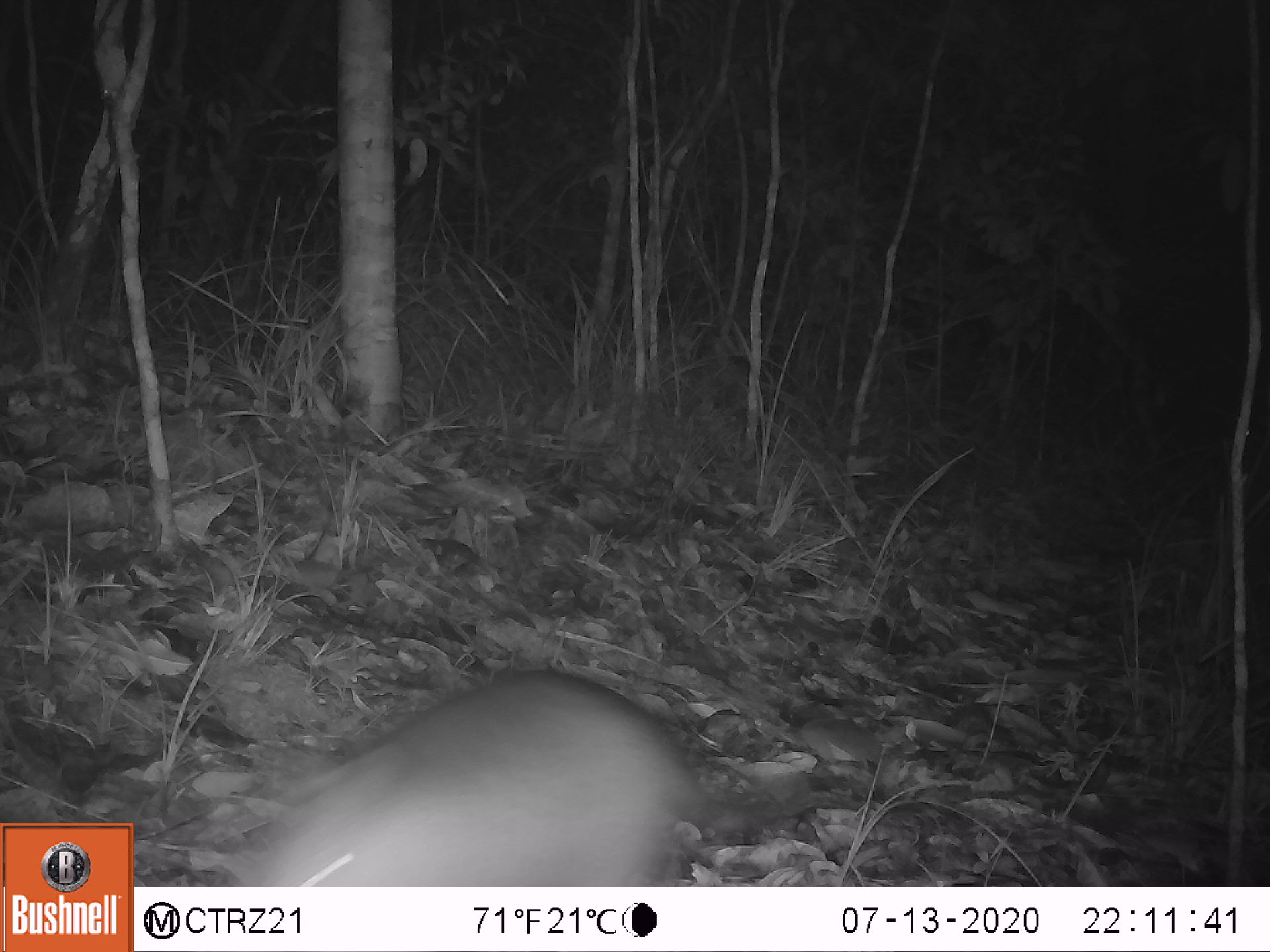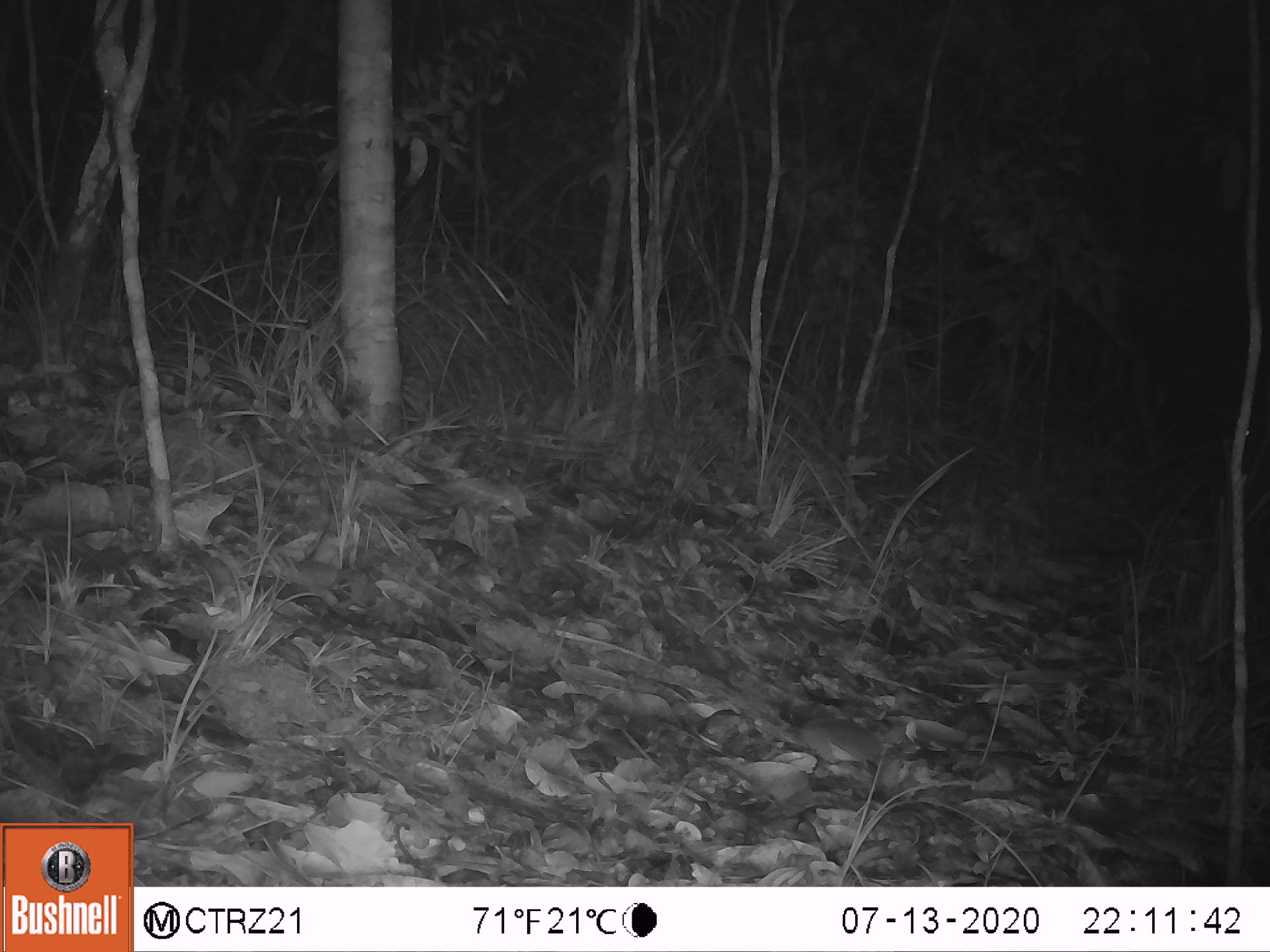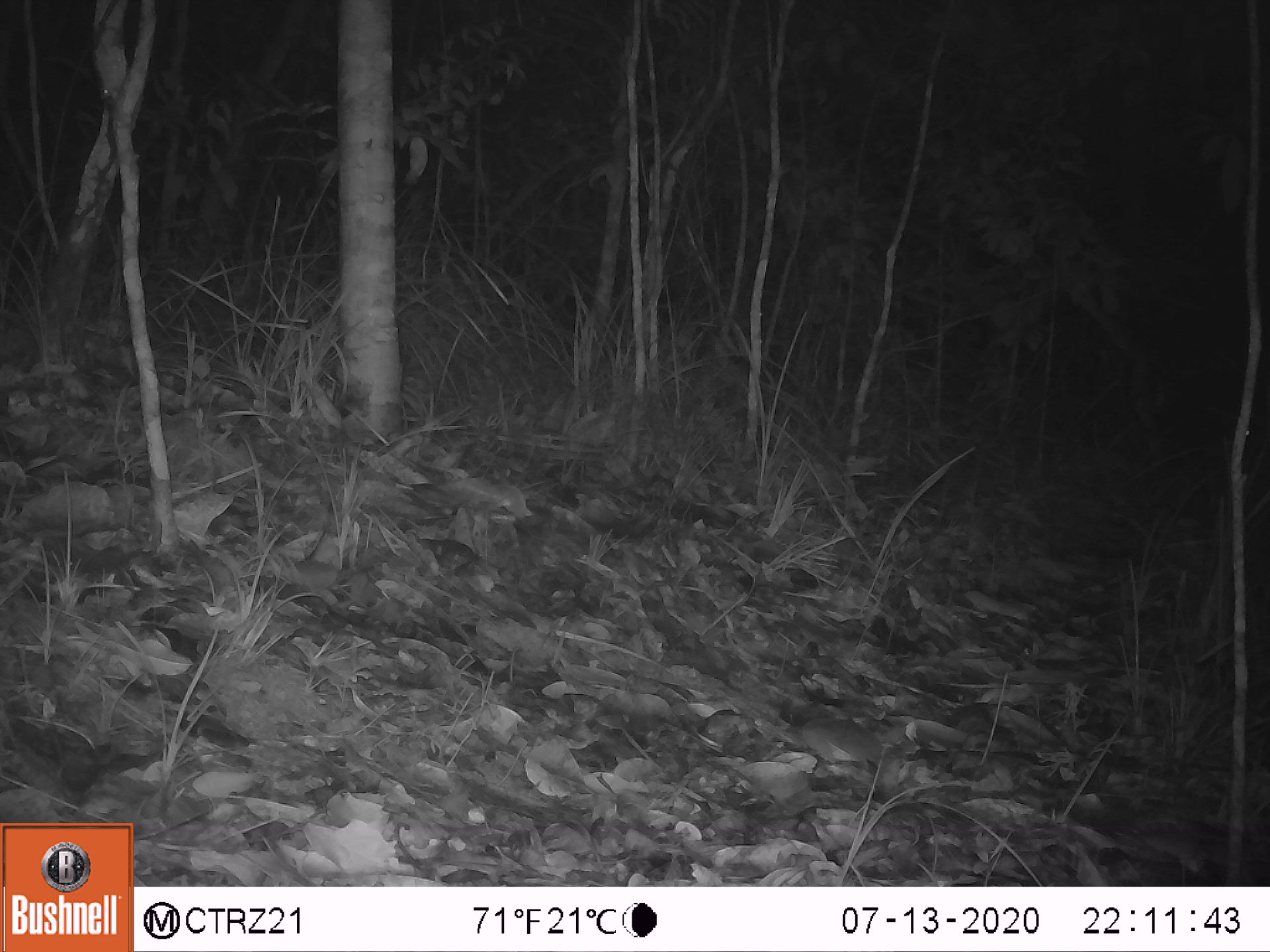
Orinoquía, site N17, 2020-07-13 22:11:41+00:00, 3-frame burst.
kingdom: Animalia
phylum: Chordata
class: Mammalia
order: Cingulata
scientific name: Cingulata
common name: armadillo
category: unknown armadillo